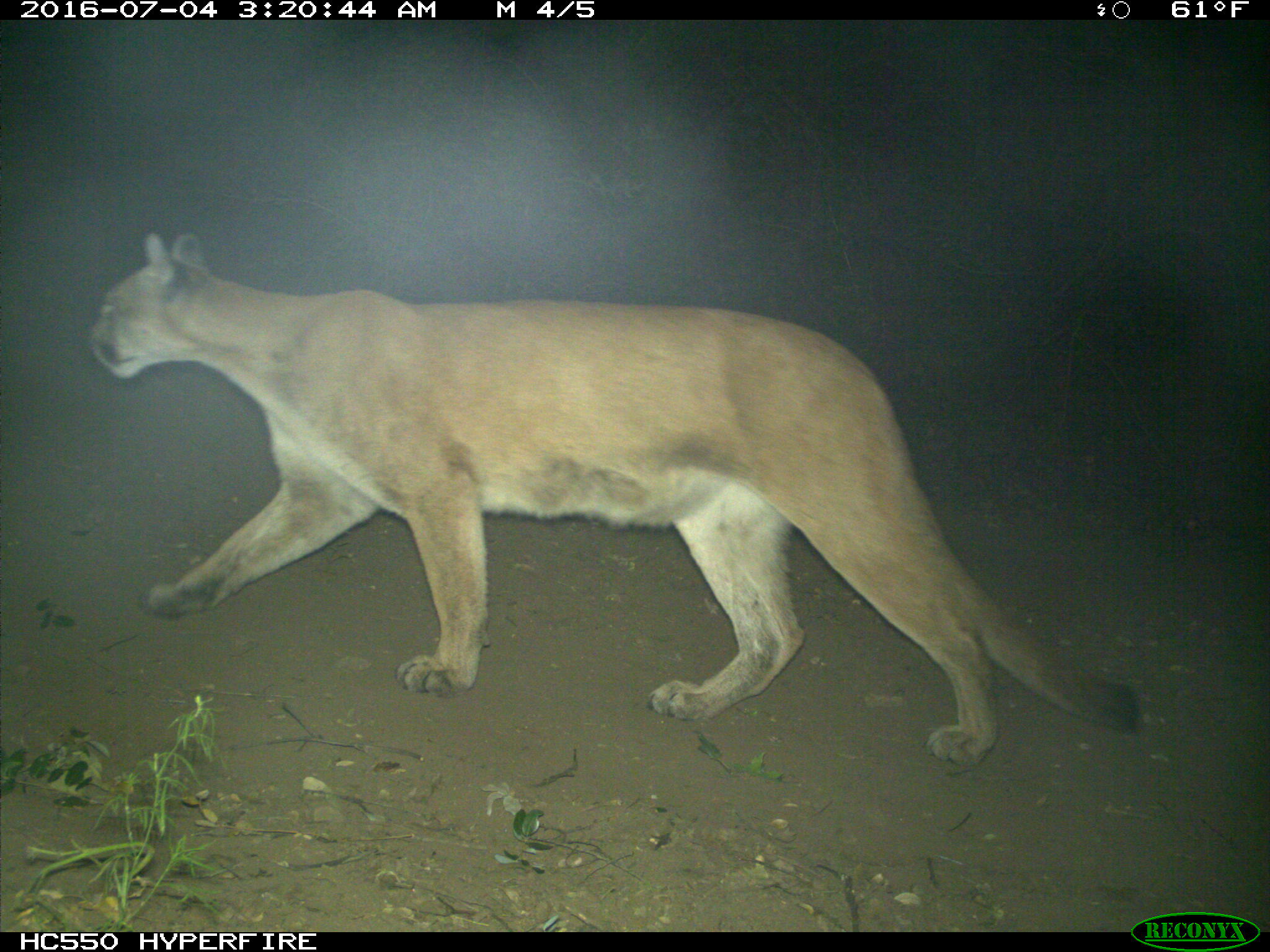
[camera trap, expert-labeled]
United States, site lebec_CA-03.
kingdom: Animalia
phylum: Chordata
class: Mammalia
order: Carnivora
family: Felidae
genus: Puma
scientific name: Puma concolor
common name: mountain lion